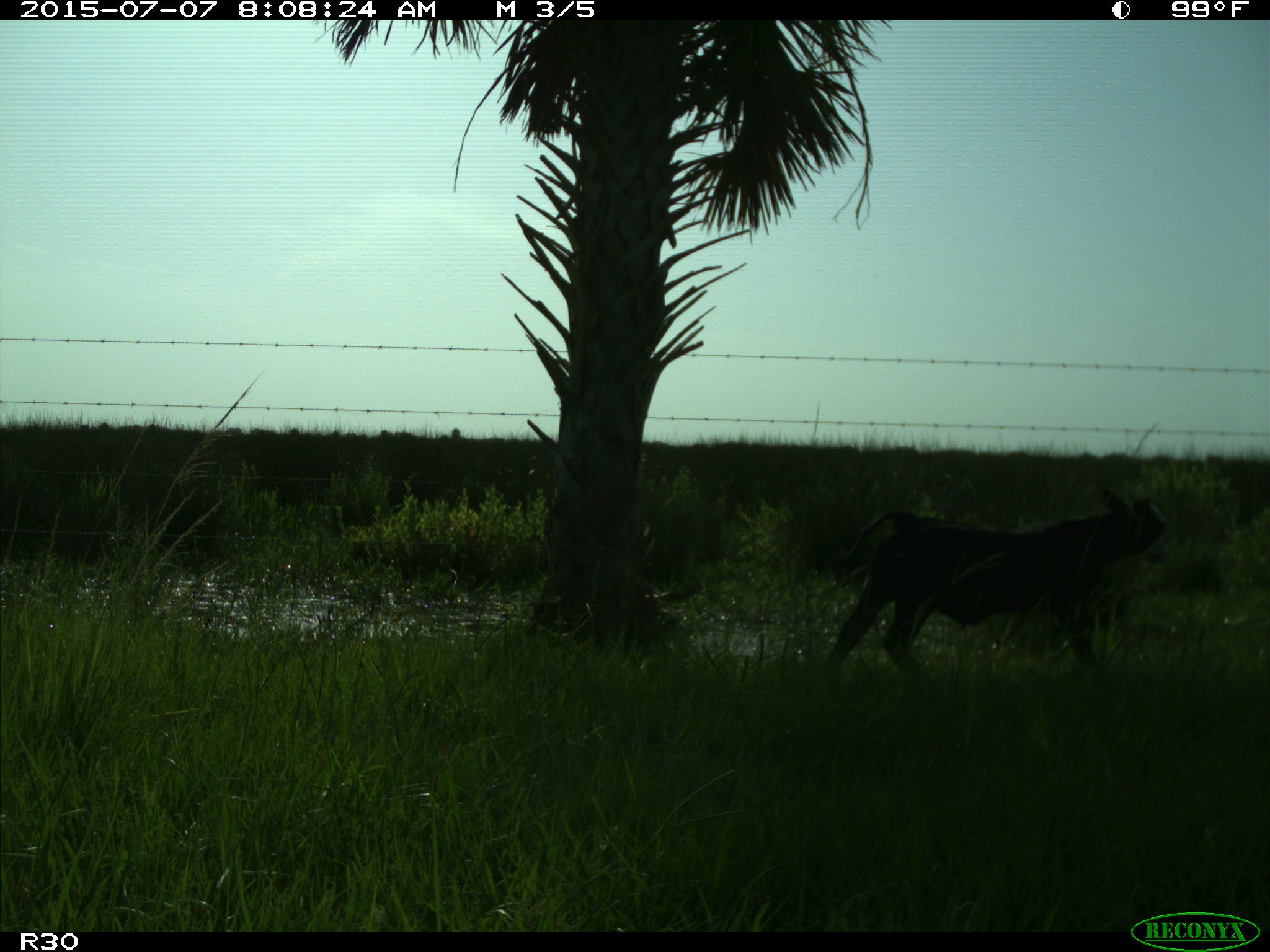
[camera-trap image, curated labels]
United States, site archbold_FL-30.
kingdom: Animalia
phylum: Chordata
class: Mammalia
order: Artiodactyla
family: Bovidae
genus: Bos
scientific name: Bos taurus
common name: domestic cow